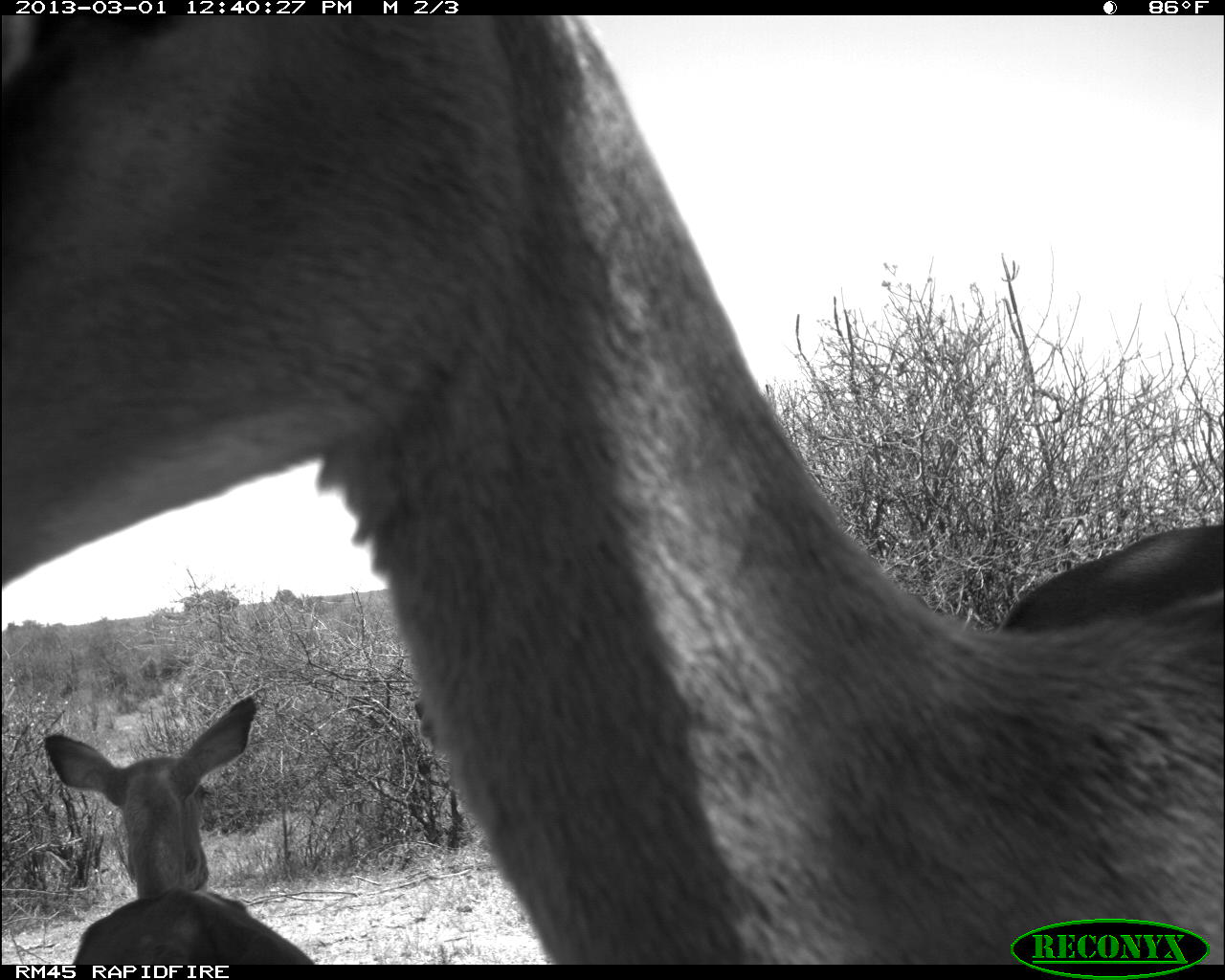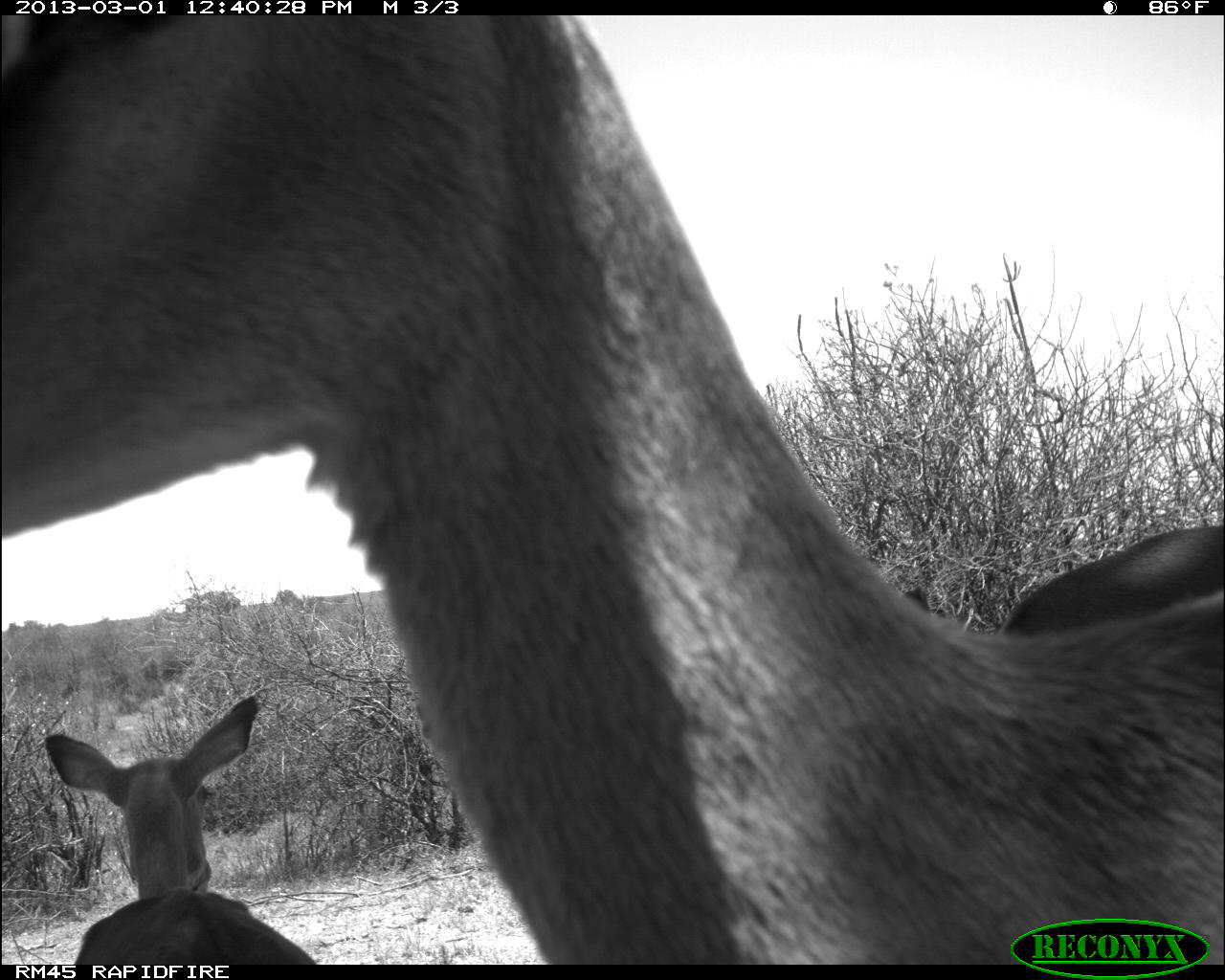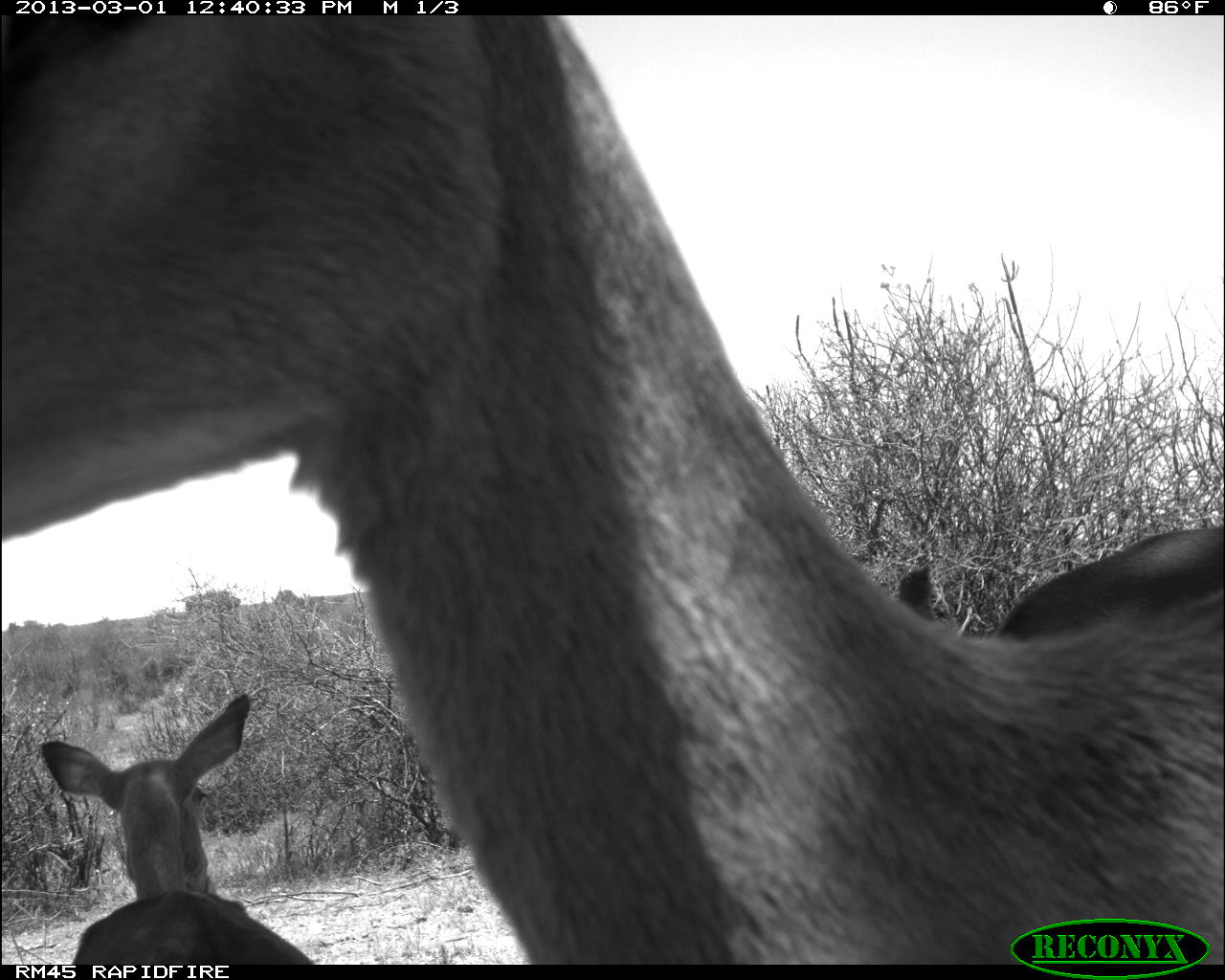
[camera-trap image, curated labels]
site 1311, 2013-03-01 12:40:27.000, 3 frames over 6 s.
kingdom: Animalia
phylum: Chordata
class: Mammalia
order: Artiodactyla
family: Bovidae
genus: Aepyceros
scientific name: Aepyceros melampus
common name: impala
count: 3